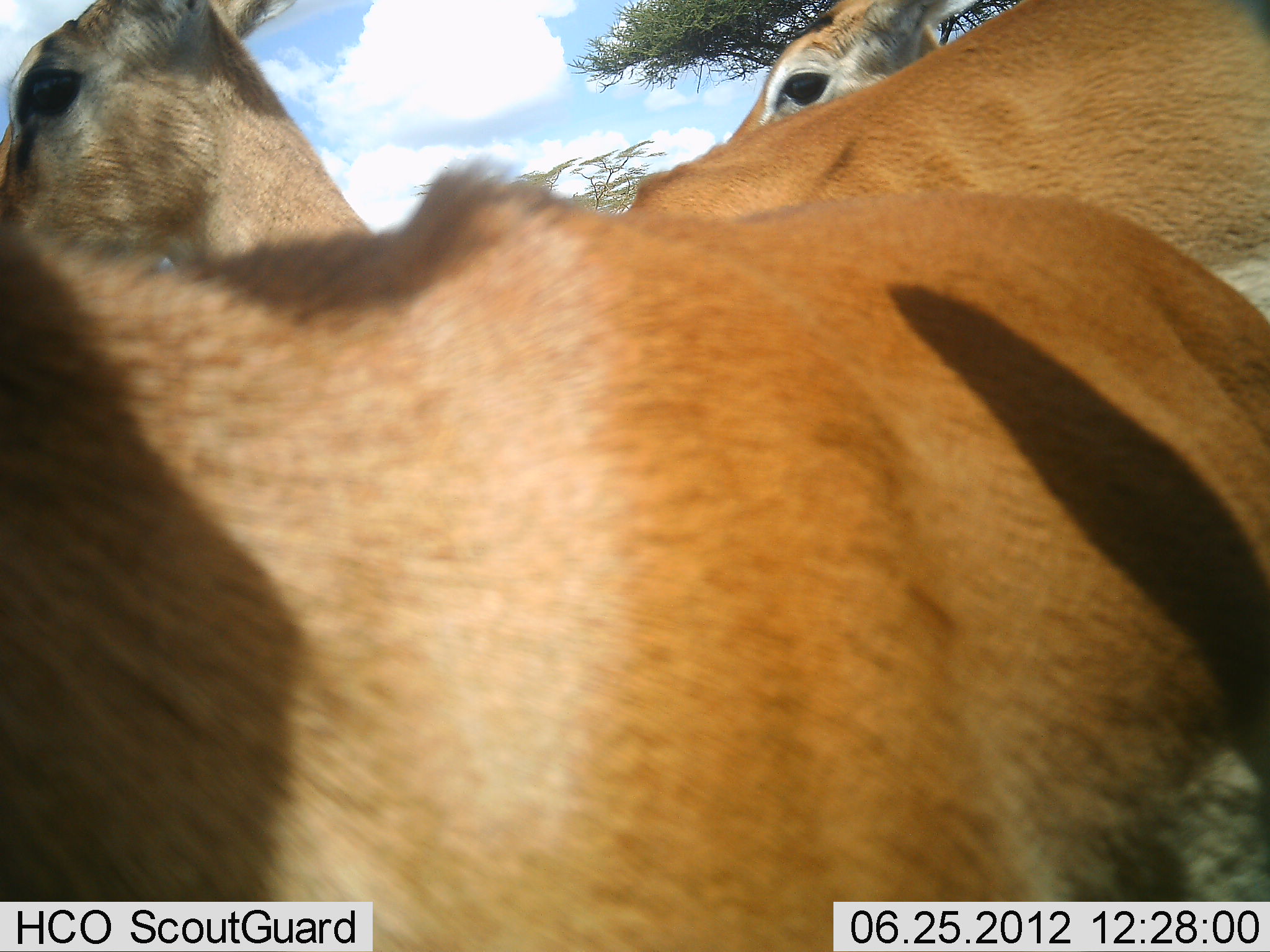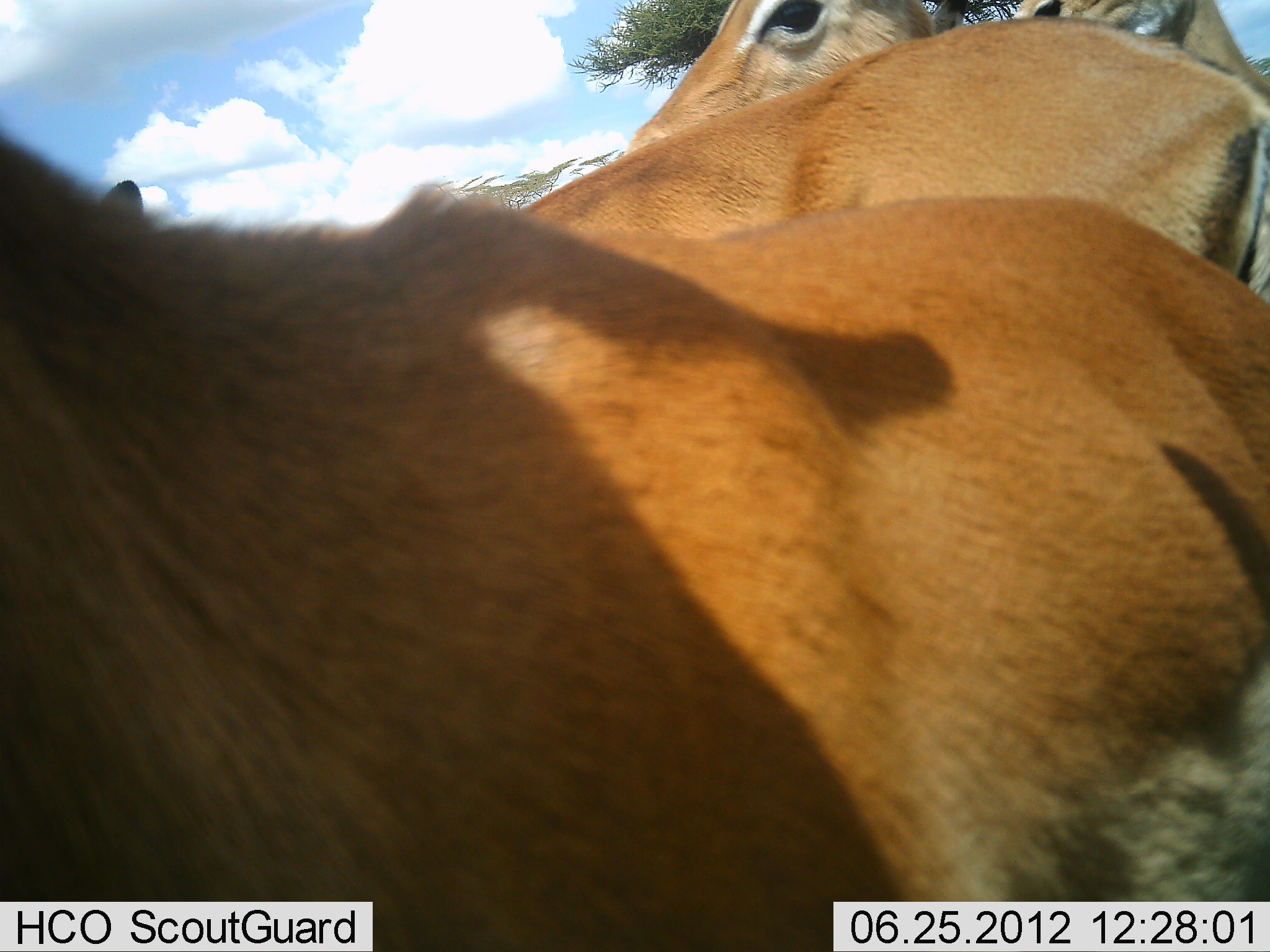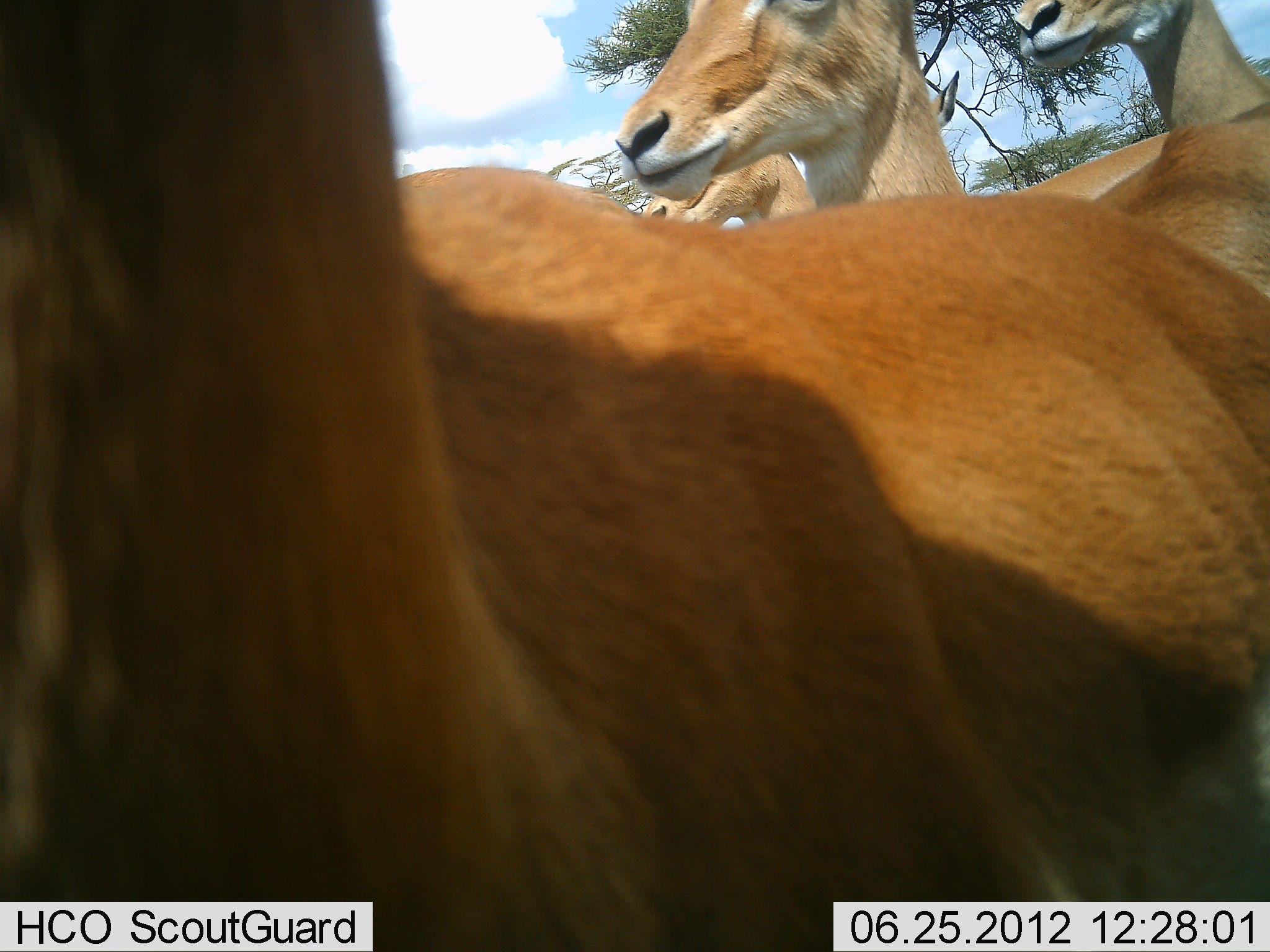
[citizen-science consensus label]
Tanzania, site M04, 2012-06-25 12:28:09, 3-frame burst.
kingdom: Animalia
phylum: Chordata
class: Mammalia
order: Artiodactyla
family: Bovidae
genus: Aepyceros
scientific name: Aepyceros melampus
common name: impala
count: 4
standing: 70%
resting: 0%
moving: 30%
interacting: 10%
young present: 0%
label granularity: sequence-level